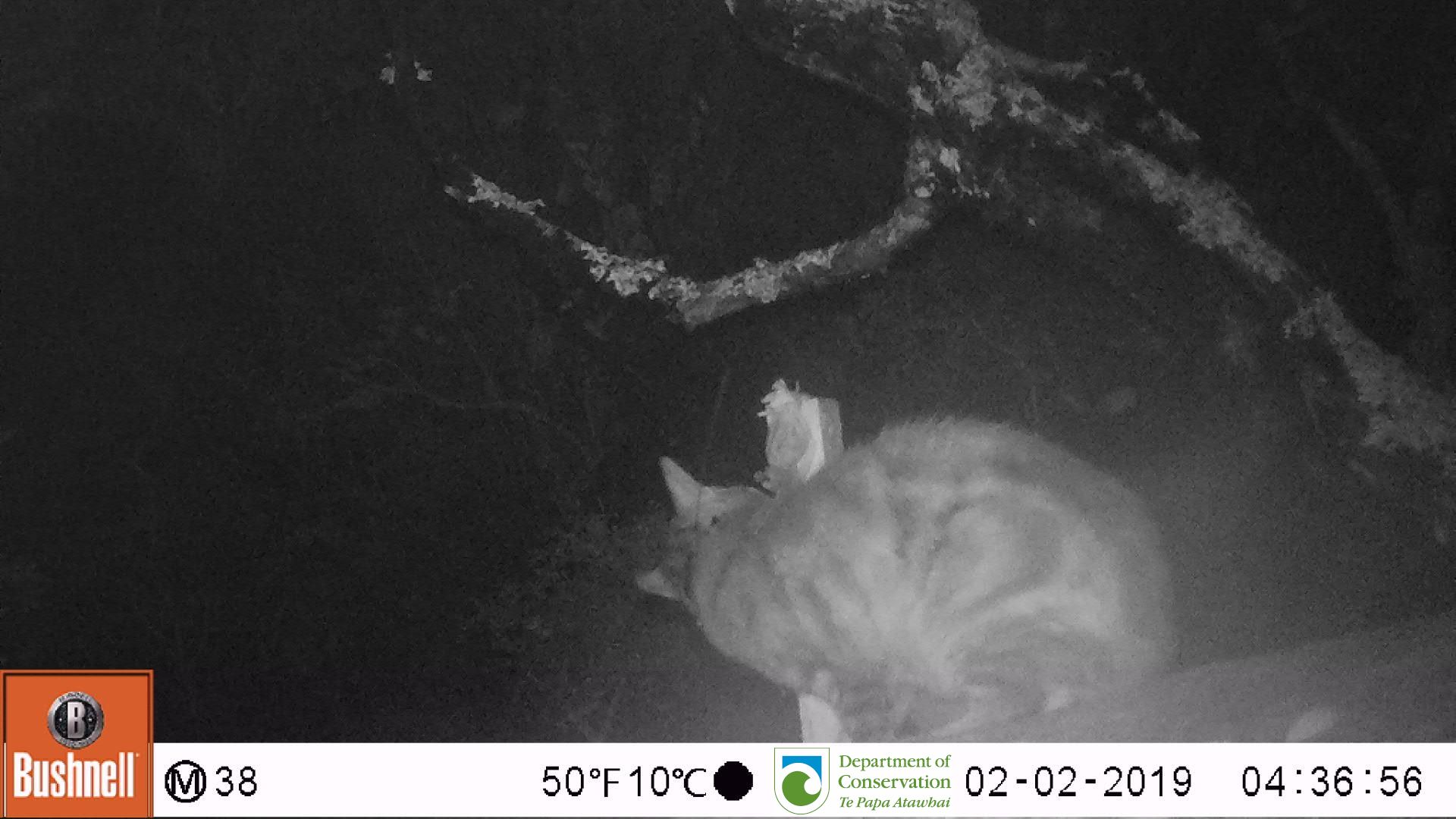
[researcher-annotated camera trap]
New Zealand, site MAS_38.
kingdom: Animalia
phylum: Chordata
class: Mammalia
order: Carnivora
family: Felidae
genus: Felis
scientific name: Felis catus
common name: domestic cat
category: cat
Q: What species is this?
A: Cat (domestic cat) (Felis catus).